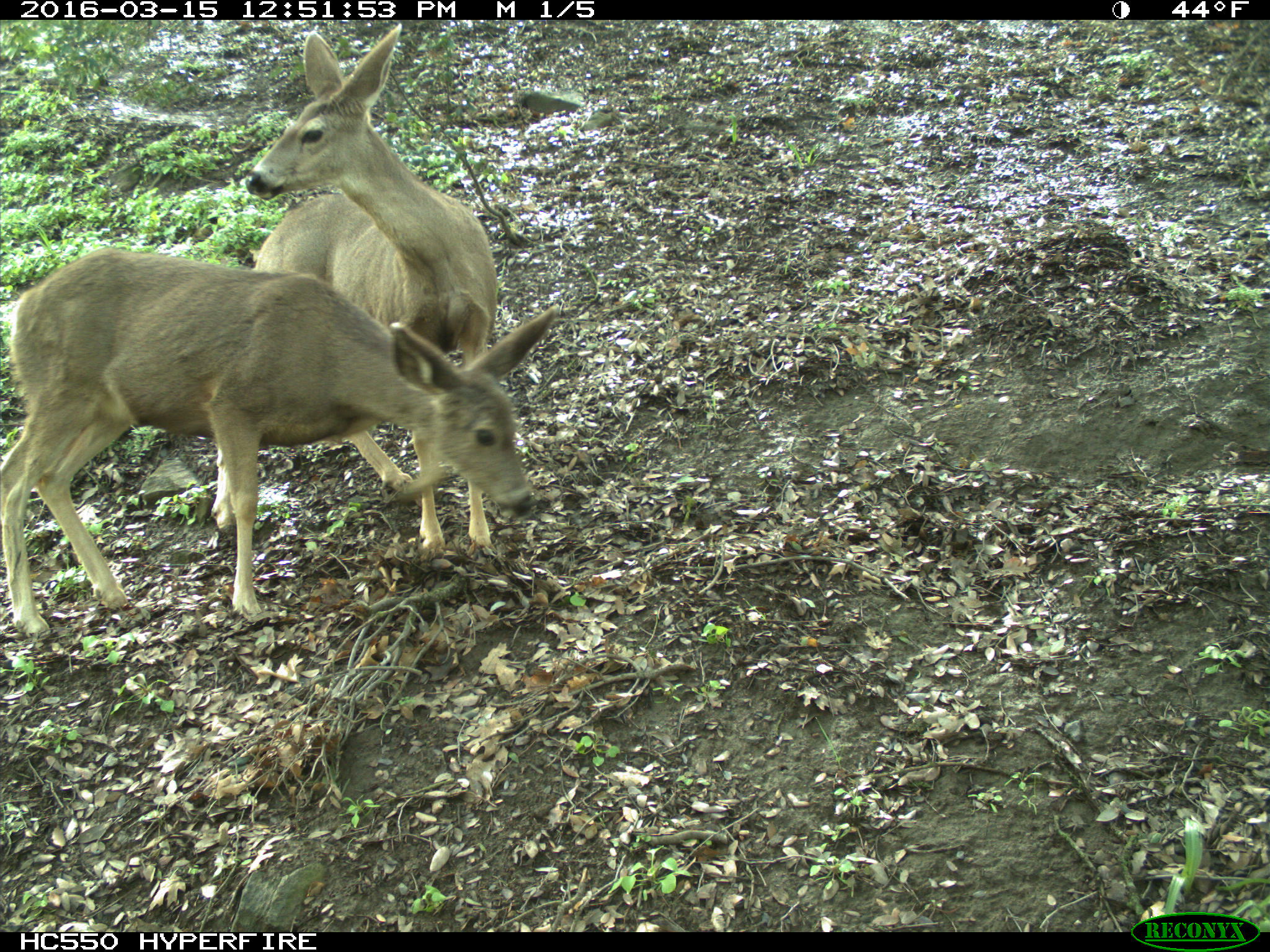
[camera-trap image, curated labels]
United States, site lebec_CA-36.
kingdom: Animalia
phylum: Chordata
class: Mammalia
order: Artiodactyla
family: Cervidae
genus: Odocoileus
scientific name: Odocoileus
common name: deer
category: unidentified deer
Unidentified deer (deer) (Odocoileus).